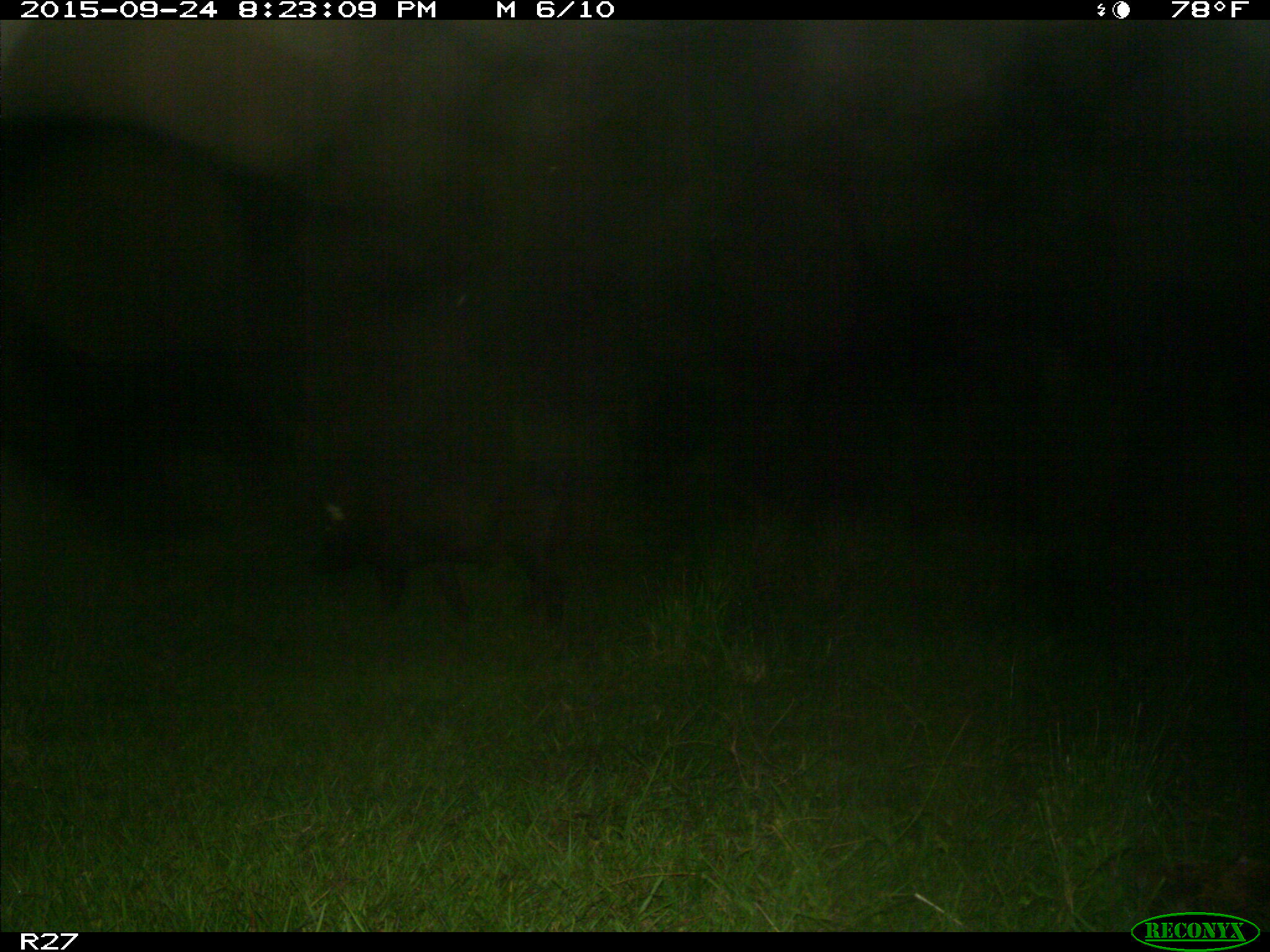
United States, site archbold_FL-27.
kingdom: Animalia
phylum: Chordata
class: Mammalia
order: Artiodactyla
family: Suidae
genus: Sus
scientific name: Sus scrofa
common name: wild boar